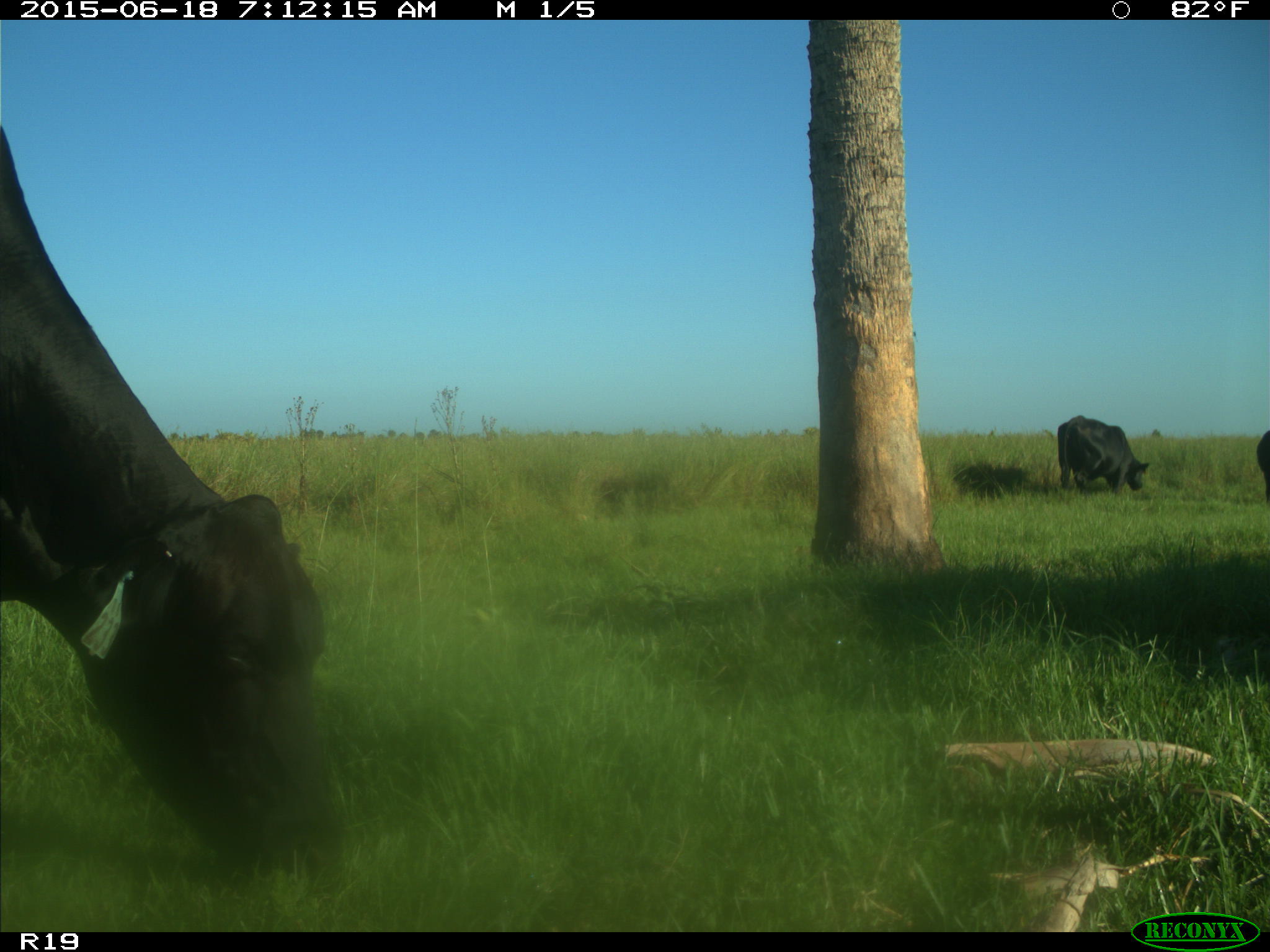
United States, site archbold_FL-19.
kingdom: Animalia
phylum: Chordata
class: Mammalia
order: Artiodactyla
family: Bovidae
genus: Bos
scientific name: Bos taurus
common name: domestic cow